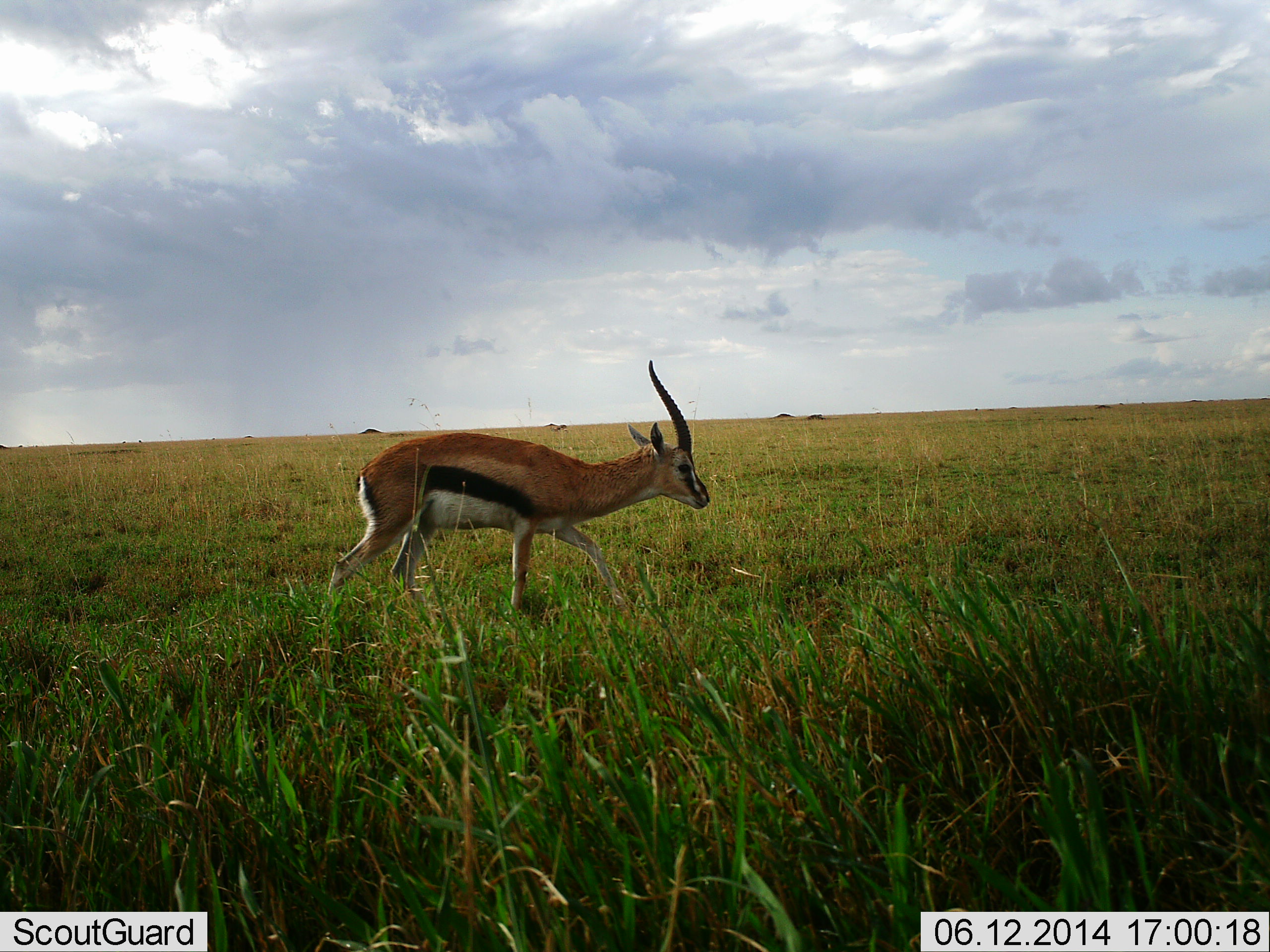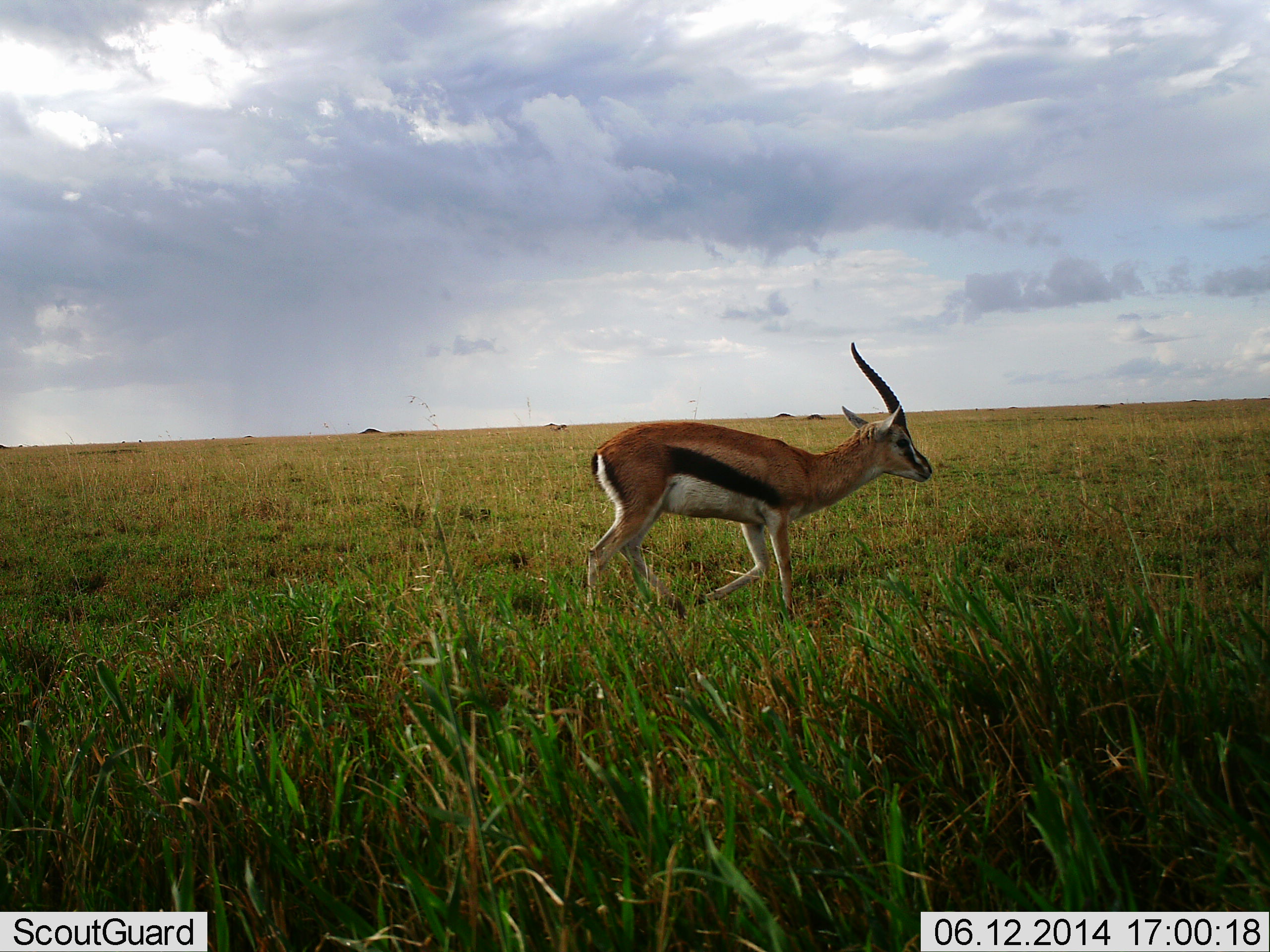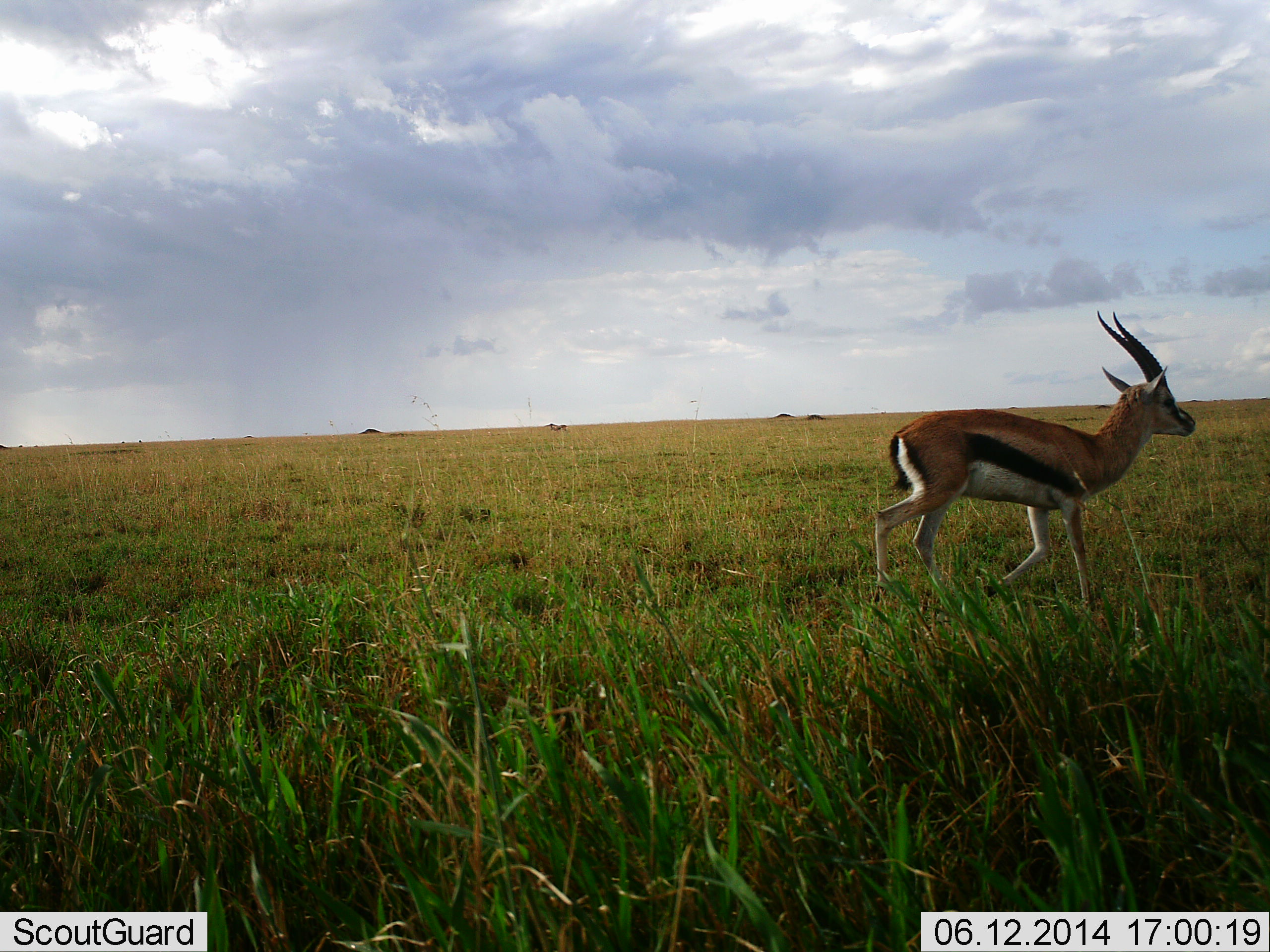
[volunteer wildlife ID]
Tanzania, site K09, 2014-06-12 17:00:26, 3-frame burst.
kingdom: Animalia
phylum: Chordata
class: Mammalia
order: Artiodactyla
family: Bovidae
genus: Eudorcas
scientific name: Eudorcas thomsonii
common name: thomson's gazelle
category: gazellethomsons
Gazellethomsons (thomson's gazelle) (Eudorcas thomsonii), count 1. Behavior (volunteer vote fractions): standing 10%, resting 0%, moving 100%, interacting 0%. Young present (vote fraction): 0%. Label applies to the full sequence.